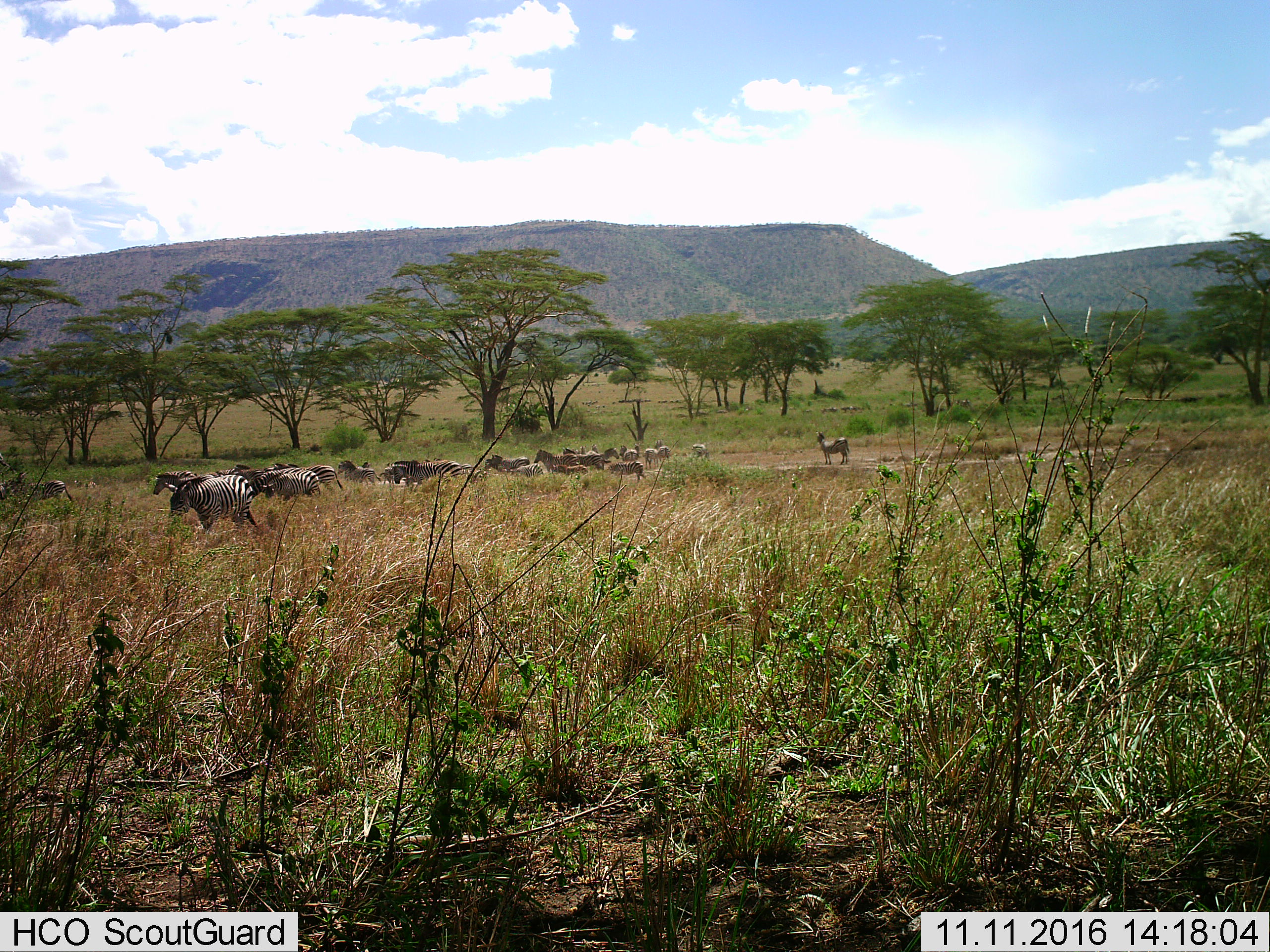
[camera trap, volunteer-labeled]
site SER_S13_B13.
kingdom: Animalia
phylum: Chordata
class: Mammalia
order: Perissodactyla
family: Equidae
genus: Equus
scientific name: Equus quagga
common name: plains zebra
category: zebraplains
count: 11-50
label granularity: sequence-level